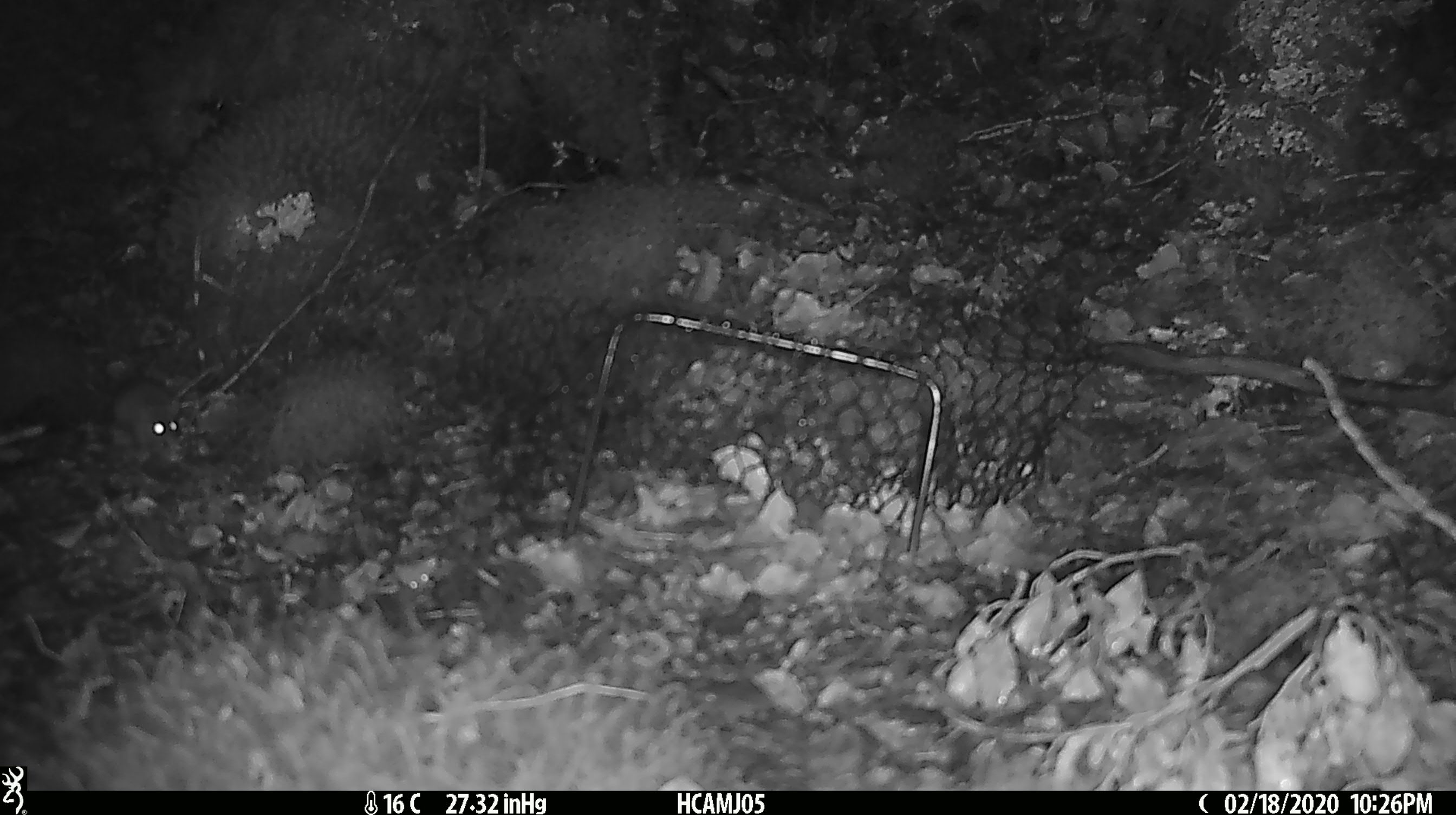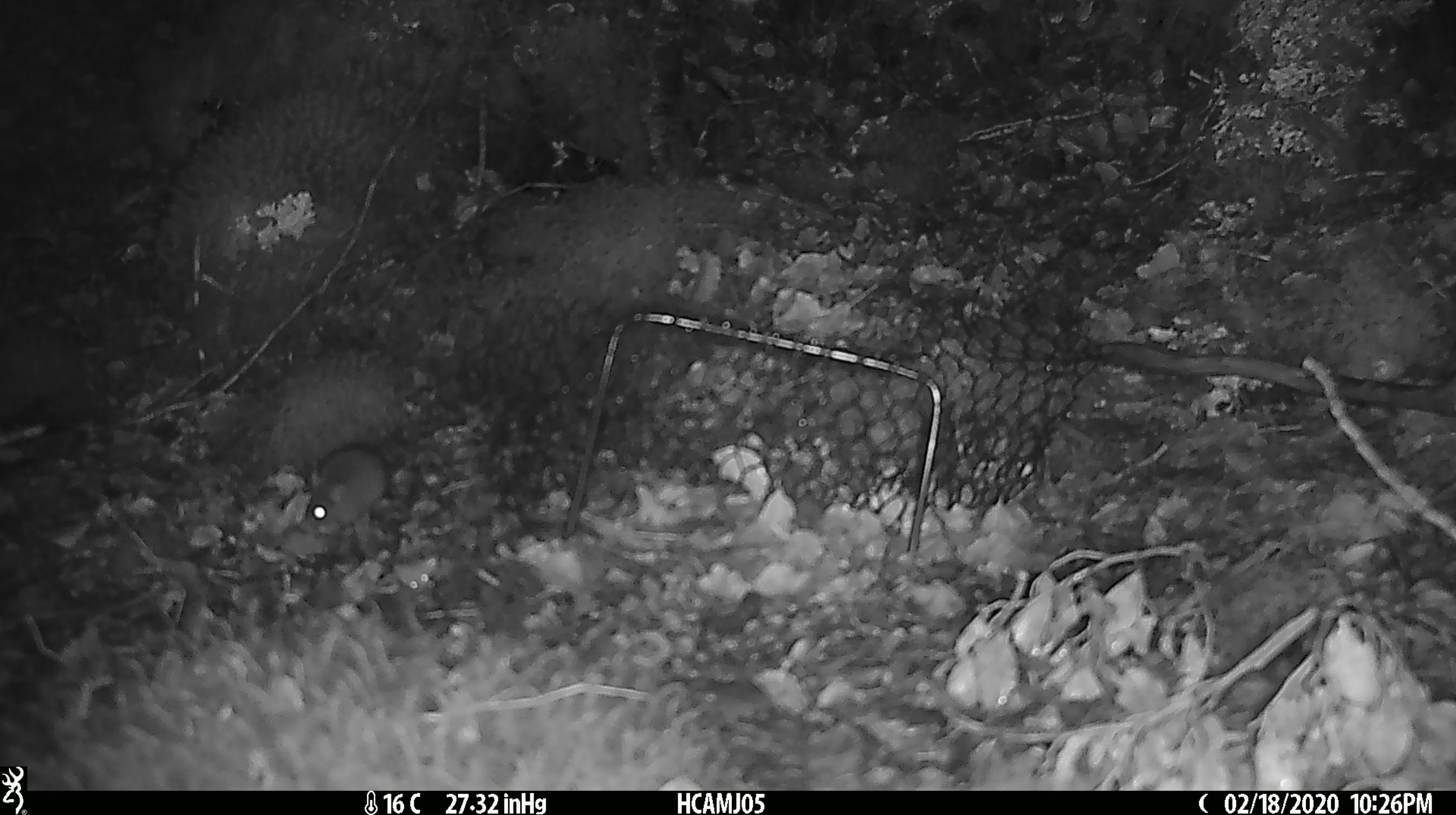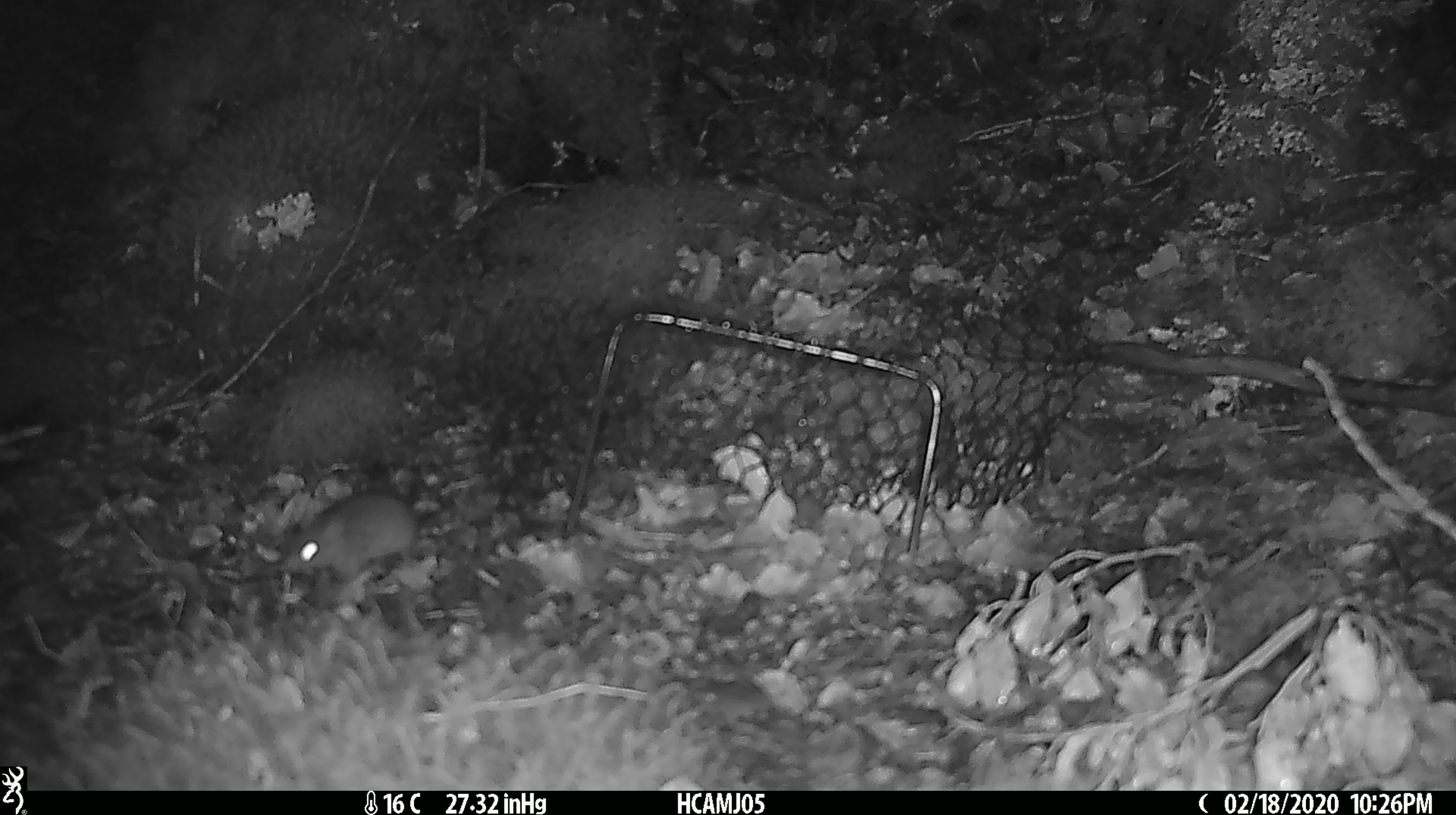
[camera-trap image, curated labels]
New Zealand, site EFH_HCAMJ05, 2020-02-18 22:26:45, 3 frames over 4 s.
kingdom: Animalia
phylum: Chordata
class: Mammalia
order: Rodentia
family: Muridae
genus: Mus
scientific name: Mus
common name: mouse